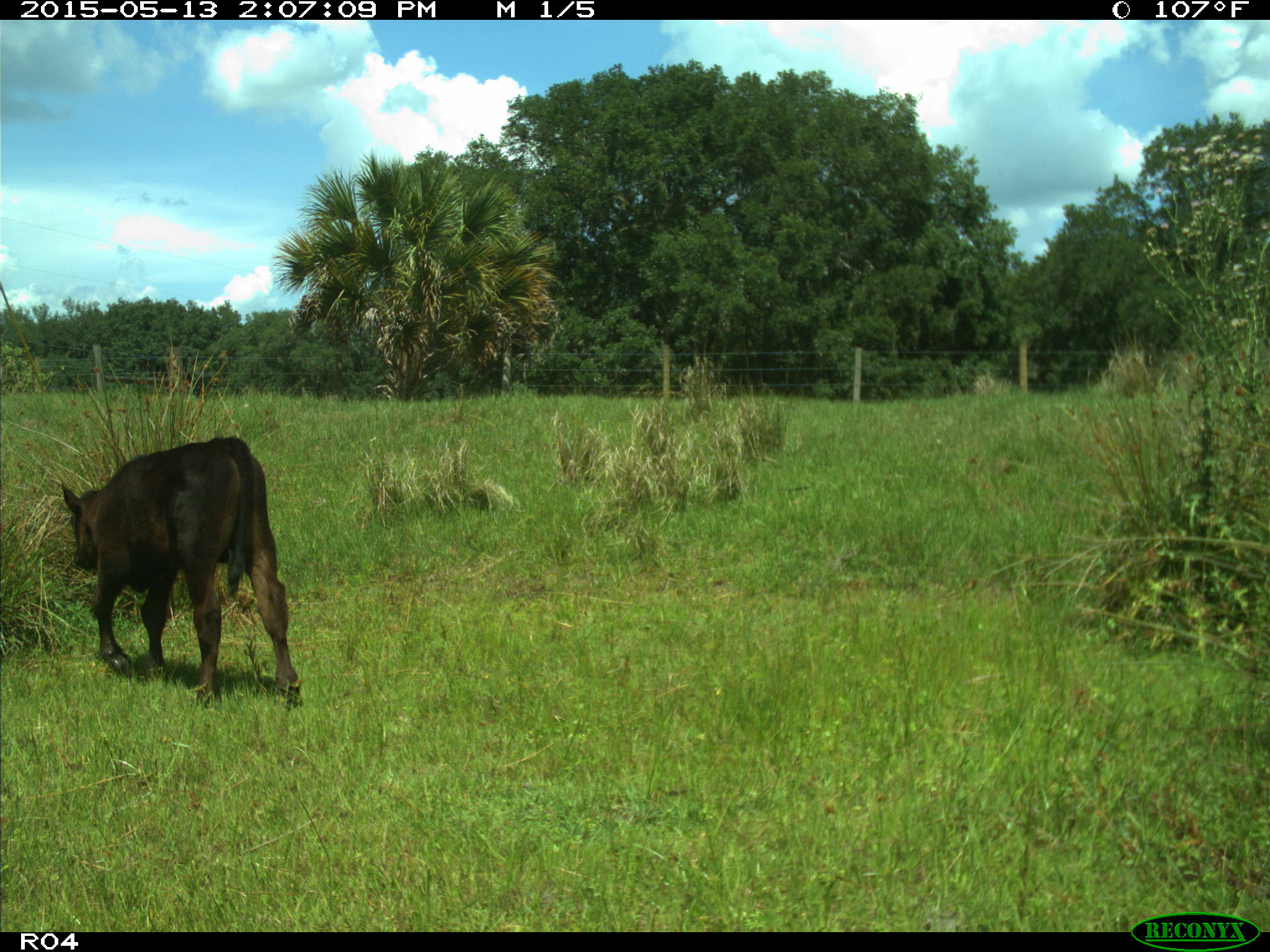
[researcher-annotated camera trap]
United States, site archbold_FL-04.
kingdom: Animalia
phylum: Chordata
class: Mammalia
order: Artiodactyla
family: Bovidae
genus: Bos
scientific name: Bos taurus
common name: domestic cow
Bos taurus (domestic cow).